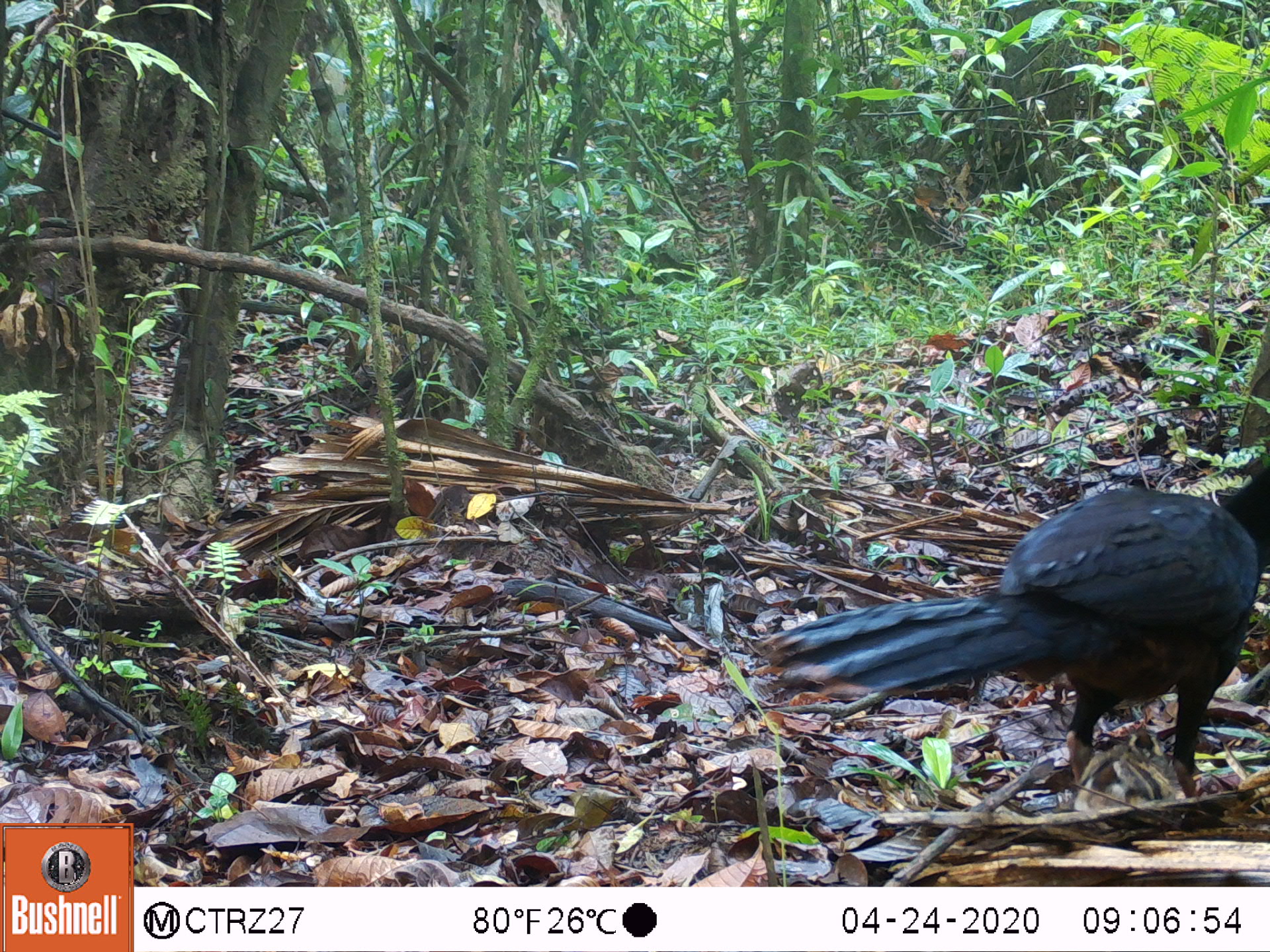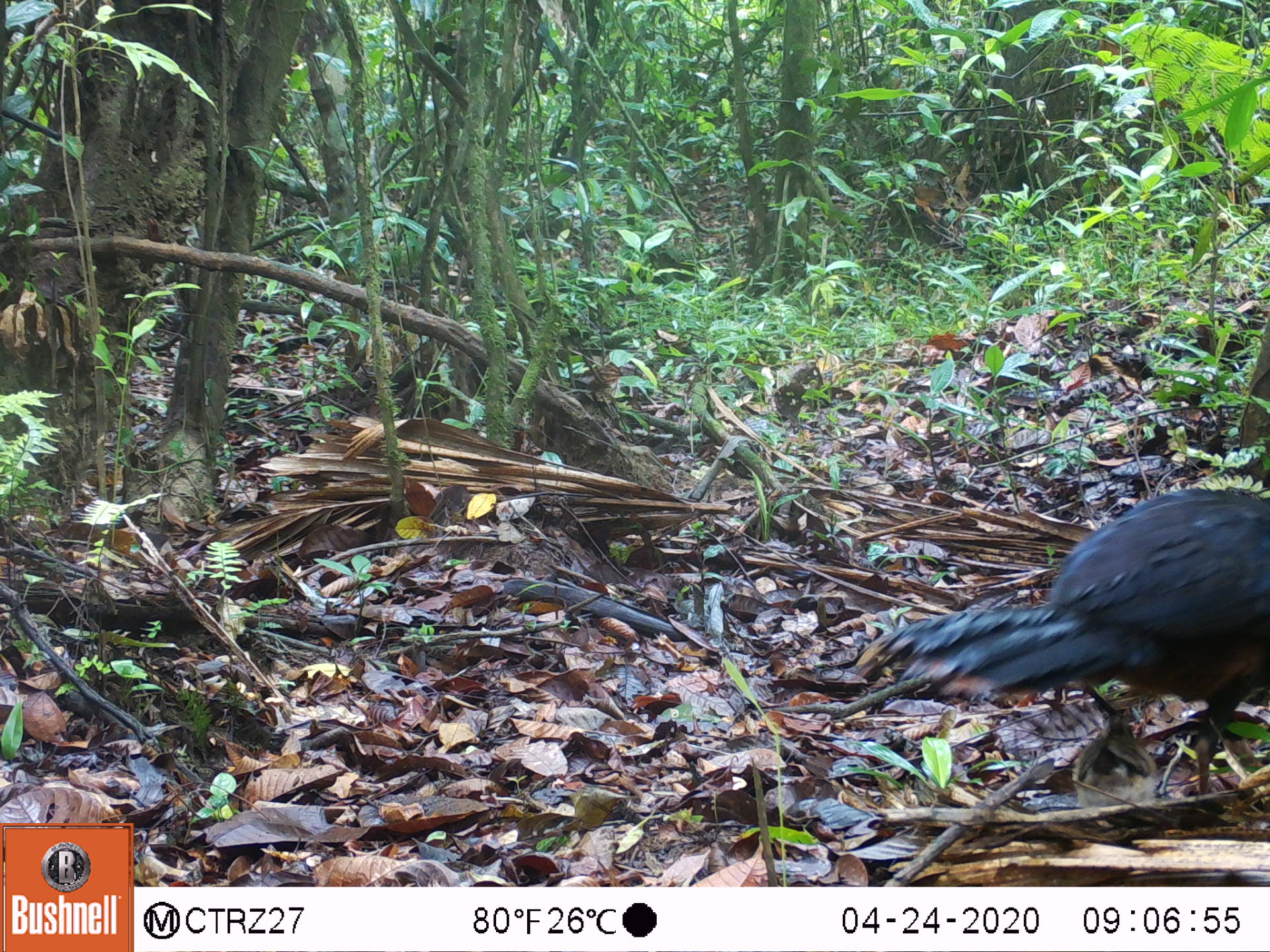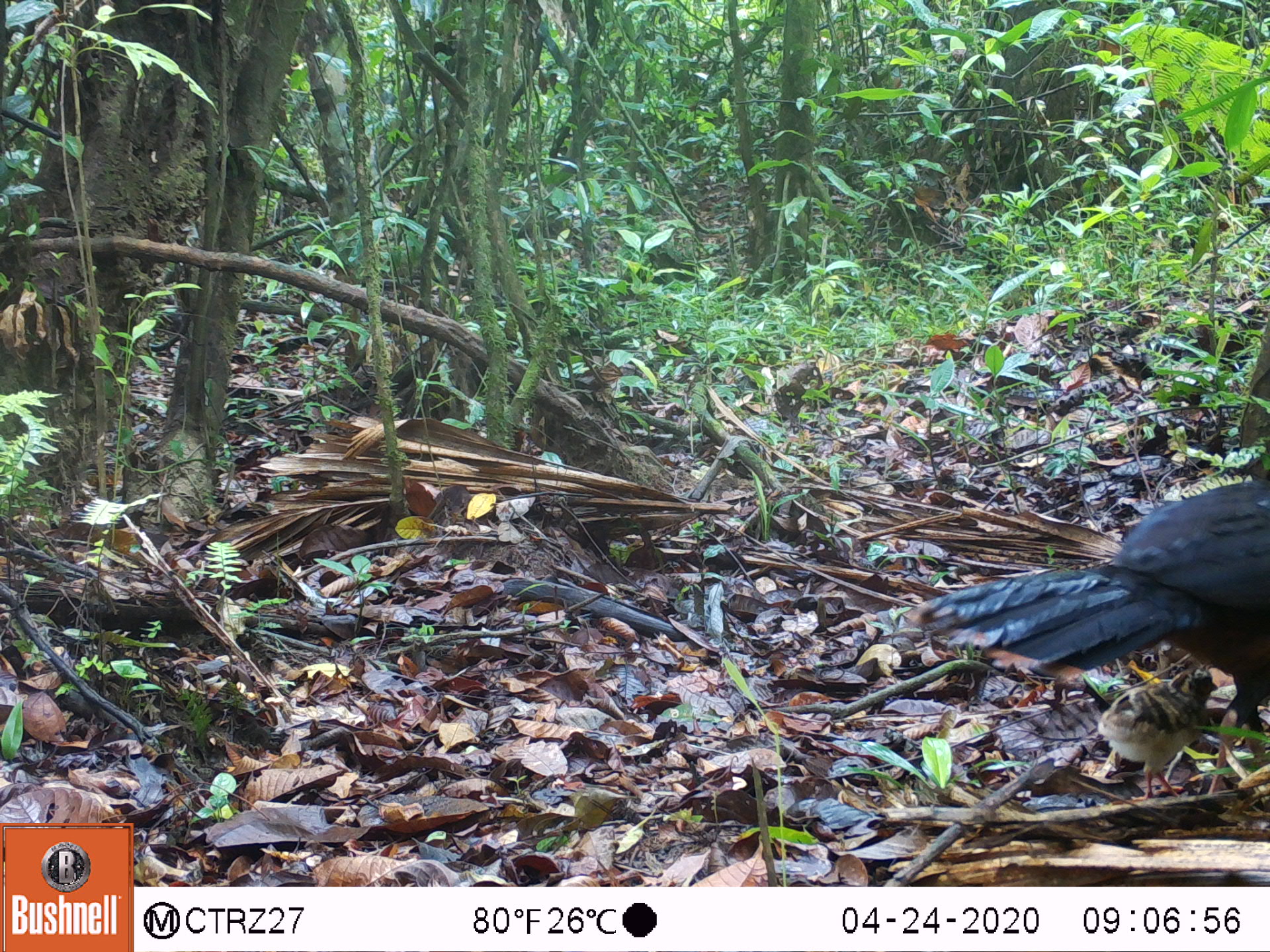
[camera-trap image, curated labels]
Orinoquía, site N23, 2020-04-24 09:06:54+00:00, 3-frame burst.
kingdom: Animalia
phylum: Chordata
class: Aves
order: Galliformes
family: Cracidae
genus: Mitu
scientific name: Mitu salvini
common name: salvin's currasow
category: salvins curassow